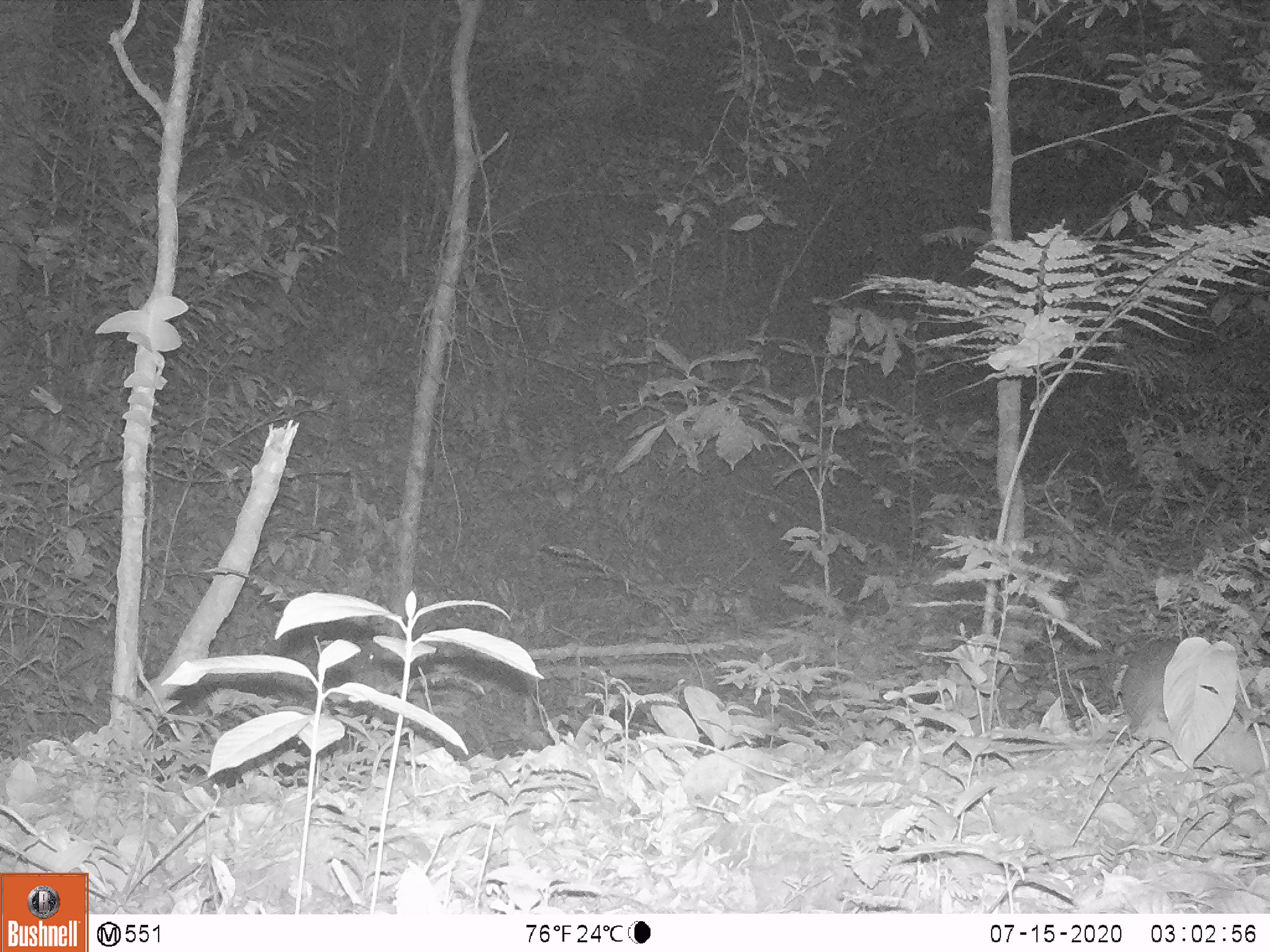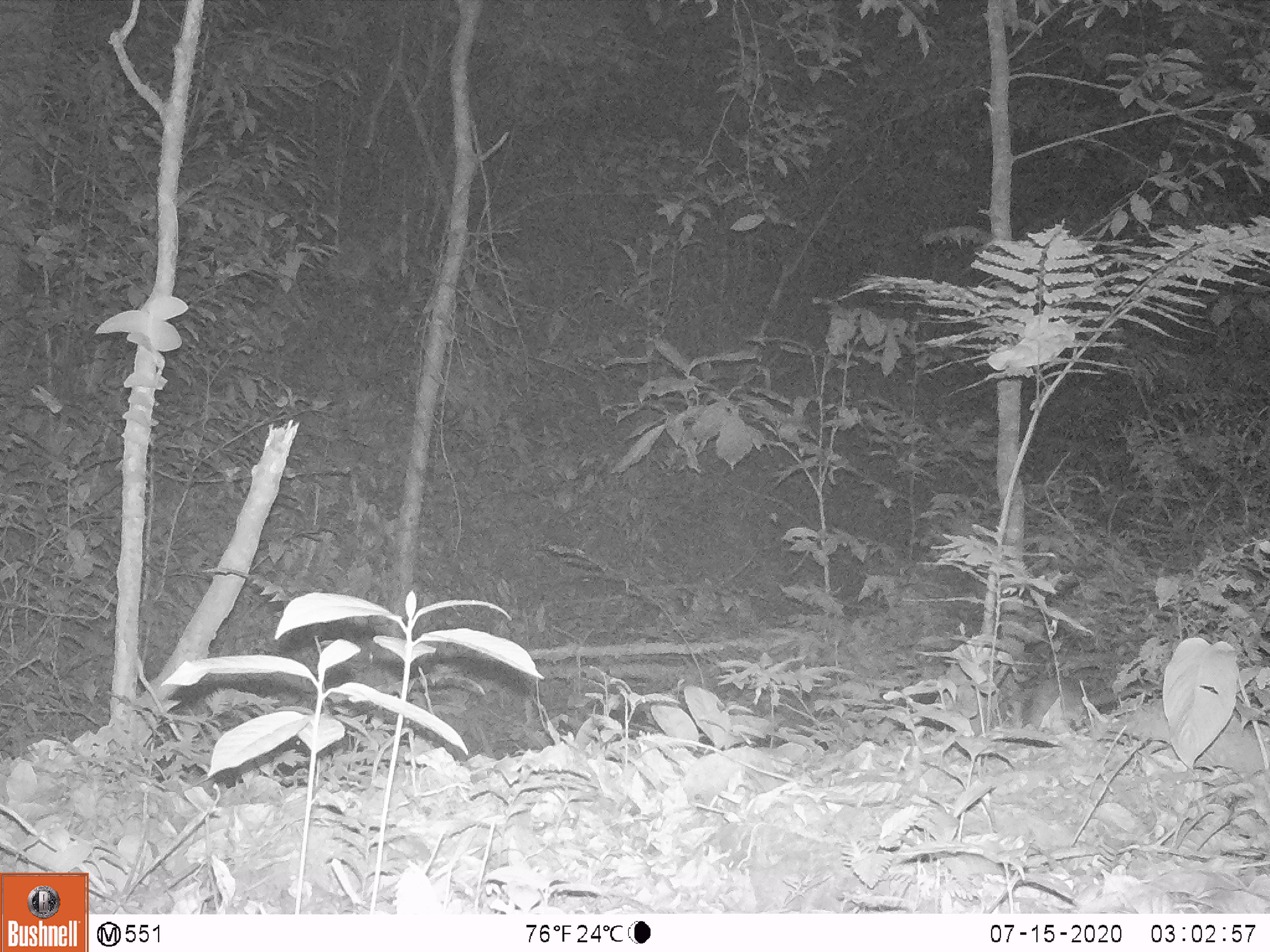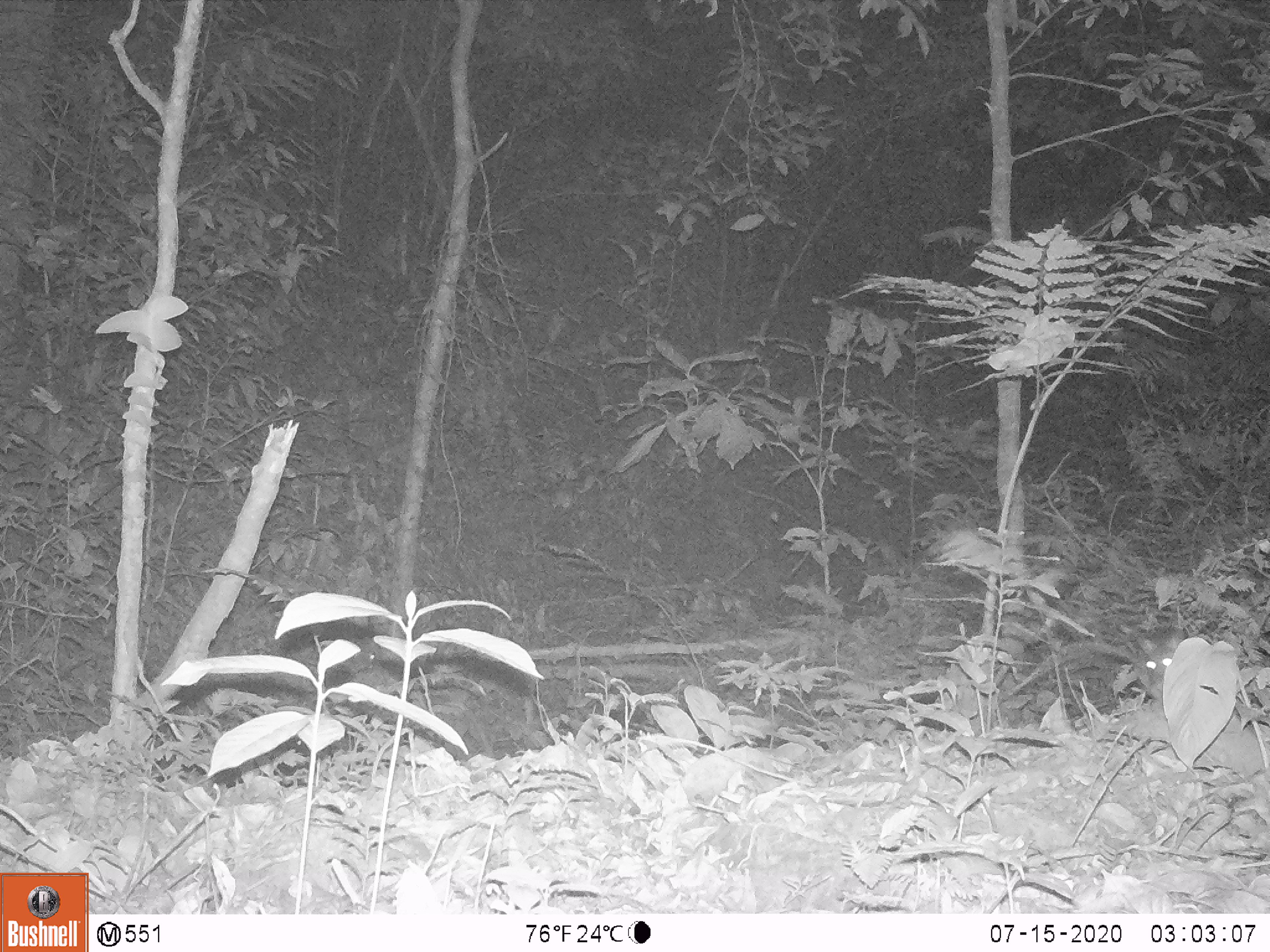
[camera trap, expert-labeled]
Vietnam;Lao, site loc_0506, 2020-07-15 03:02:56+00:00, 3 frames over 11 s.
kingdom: Animalia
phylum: Chordata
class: Mammalia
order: Carnivora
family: Mustelidae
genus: Melogale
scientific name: Melogale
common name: ferret badger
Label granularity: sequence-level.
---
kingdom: Animalia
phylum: Chordata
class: Mammalia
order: Rodentia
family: Muridae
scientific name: Muridae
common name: old-world mice and rats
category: unidentified murid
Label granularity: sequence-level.